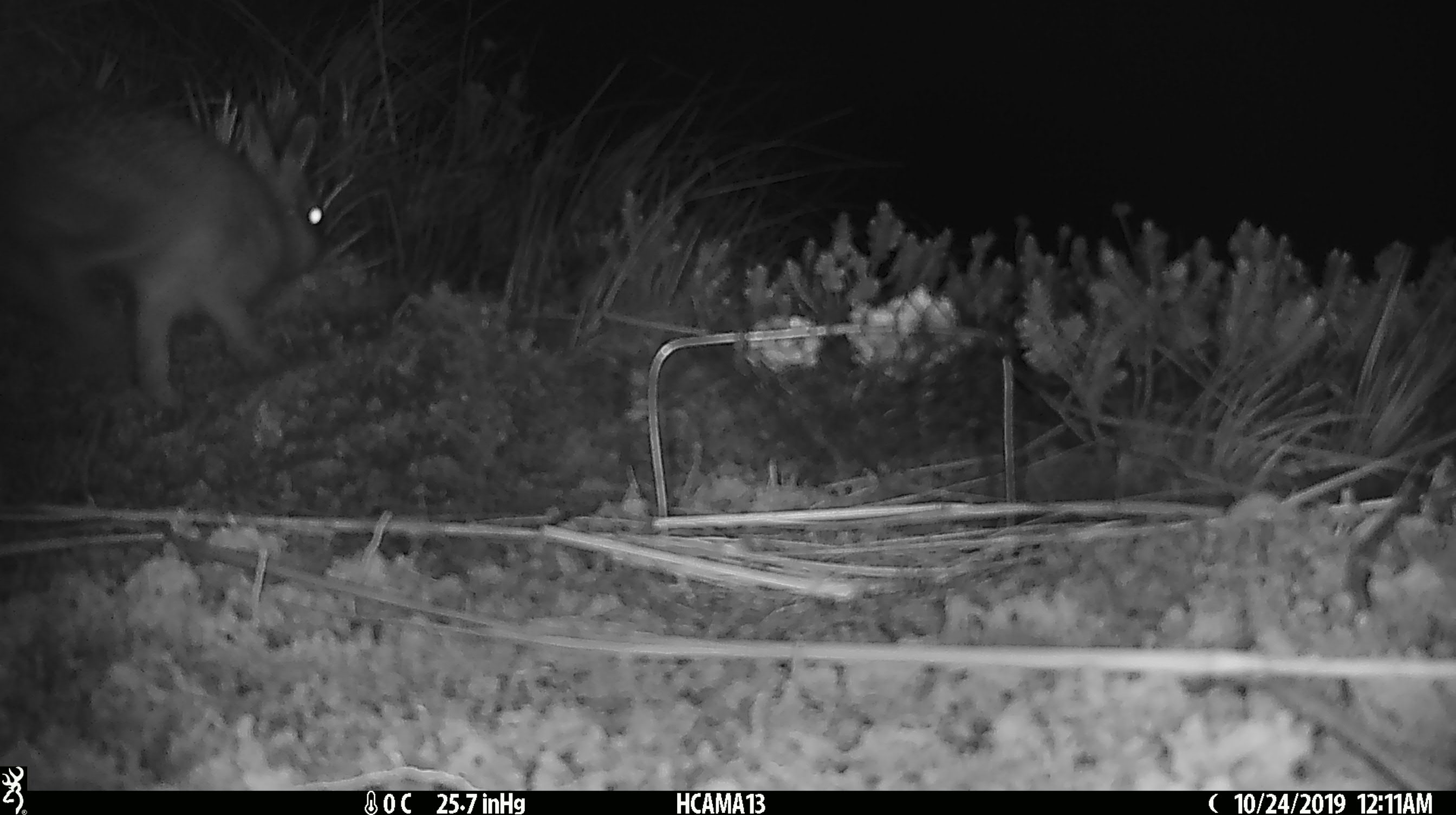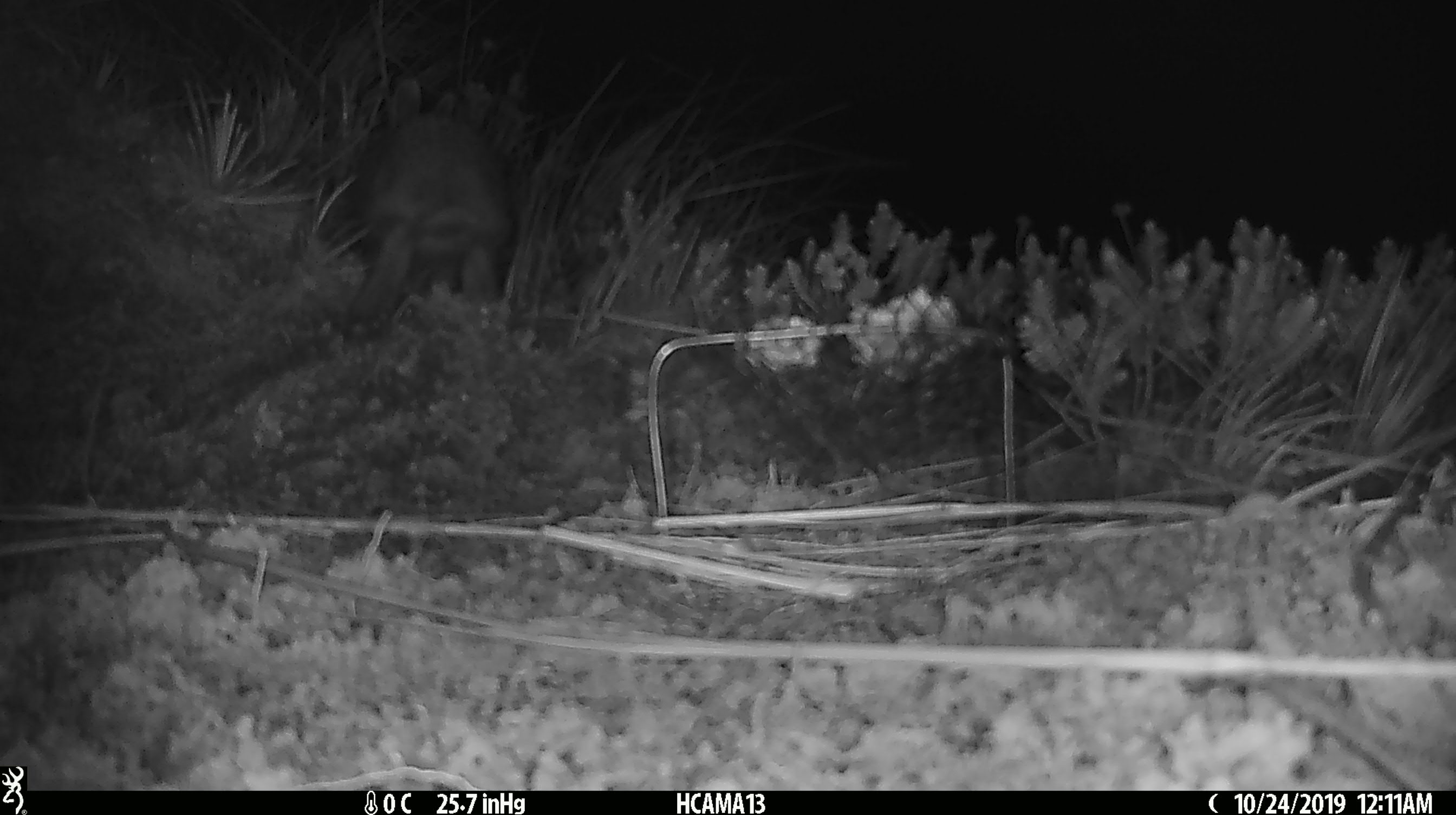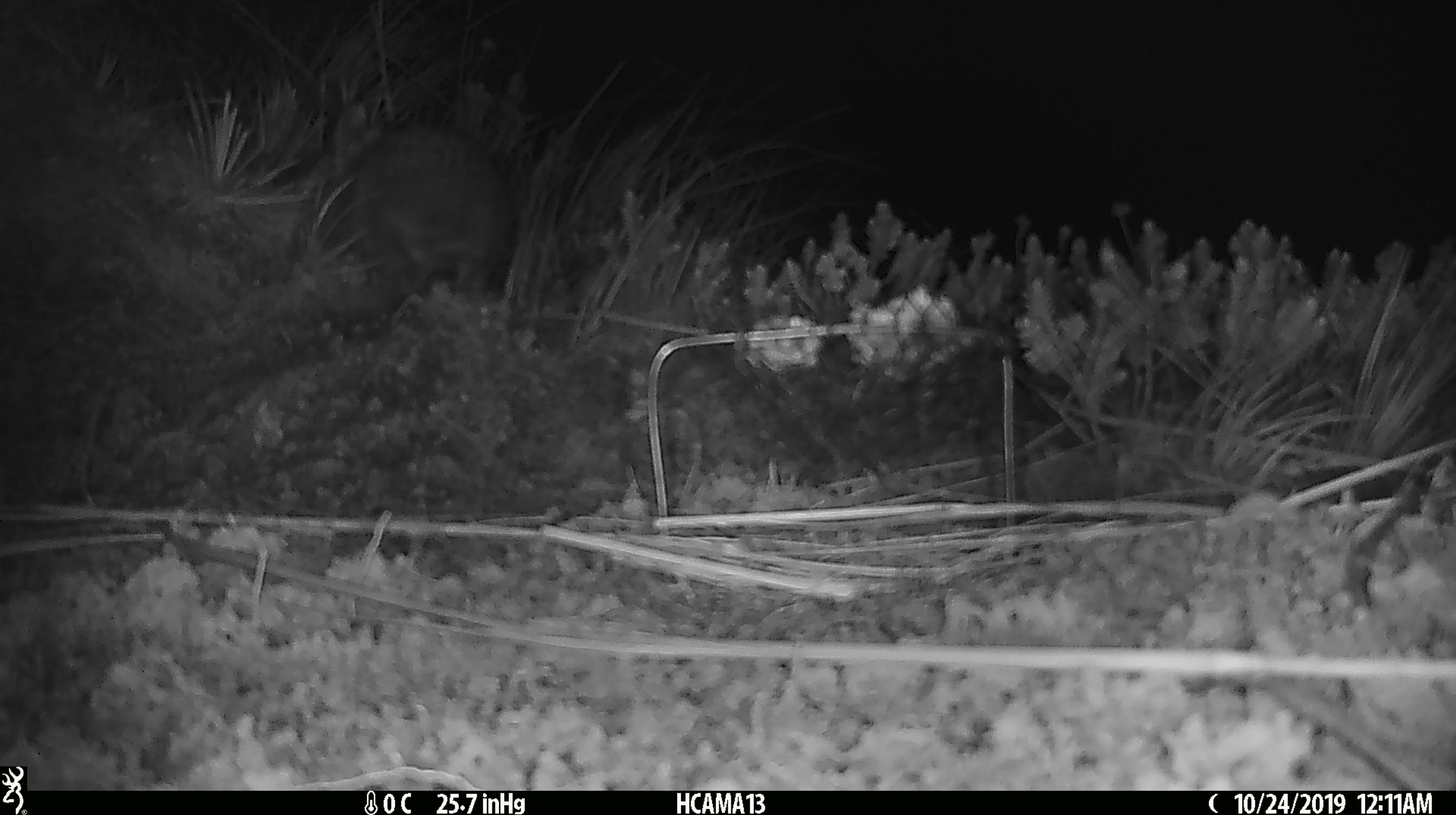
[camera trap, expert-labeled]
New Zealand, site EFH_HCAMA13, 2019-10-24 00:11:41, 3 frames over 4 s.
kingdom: Animalia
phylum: Chordata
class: Mammalia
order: Lagomorpha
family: Leporidae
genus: Oryctolagus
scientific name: Oryctolagus cuniculus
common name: european rabbit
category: rabbit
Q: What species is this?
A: Rabbit (european rabbit) (Oryctolagus cuniculus).